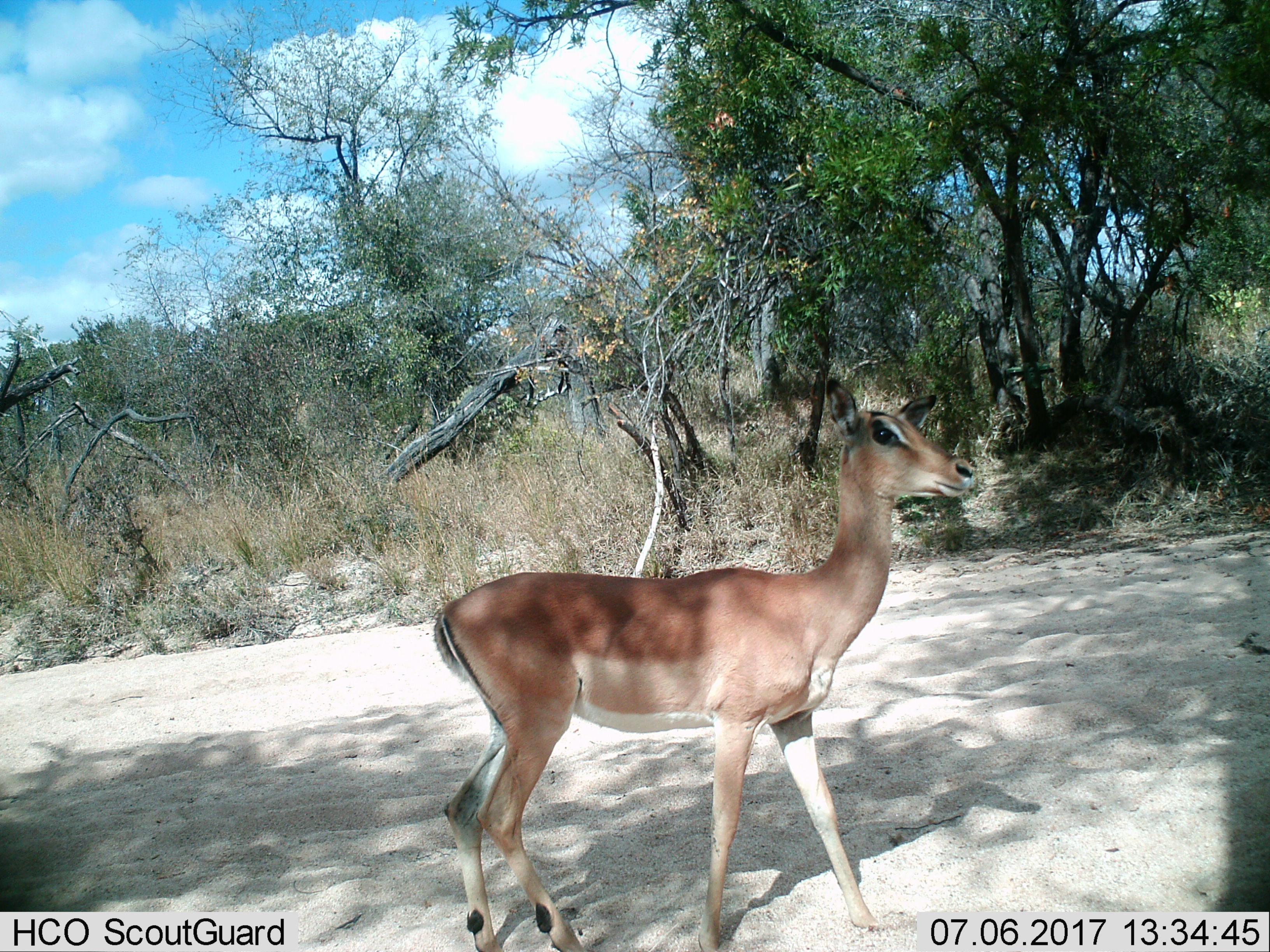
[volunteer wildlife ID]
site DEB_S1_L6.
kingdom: Animalia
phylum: Chordata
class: Mammalia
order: Artiodactyla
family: Bovidae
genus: Aepyceros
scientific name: Aepyceros melampus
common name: impala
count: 1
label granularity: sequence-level